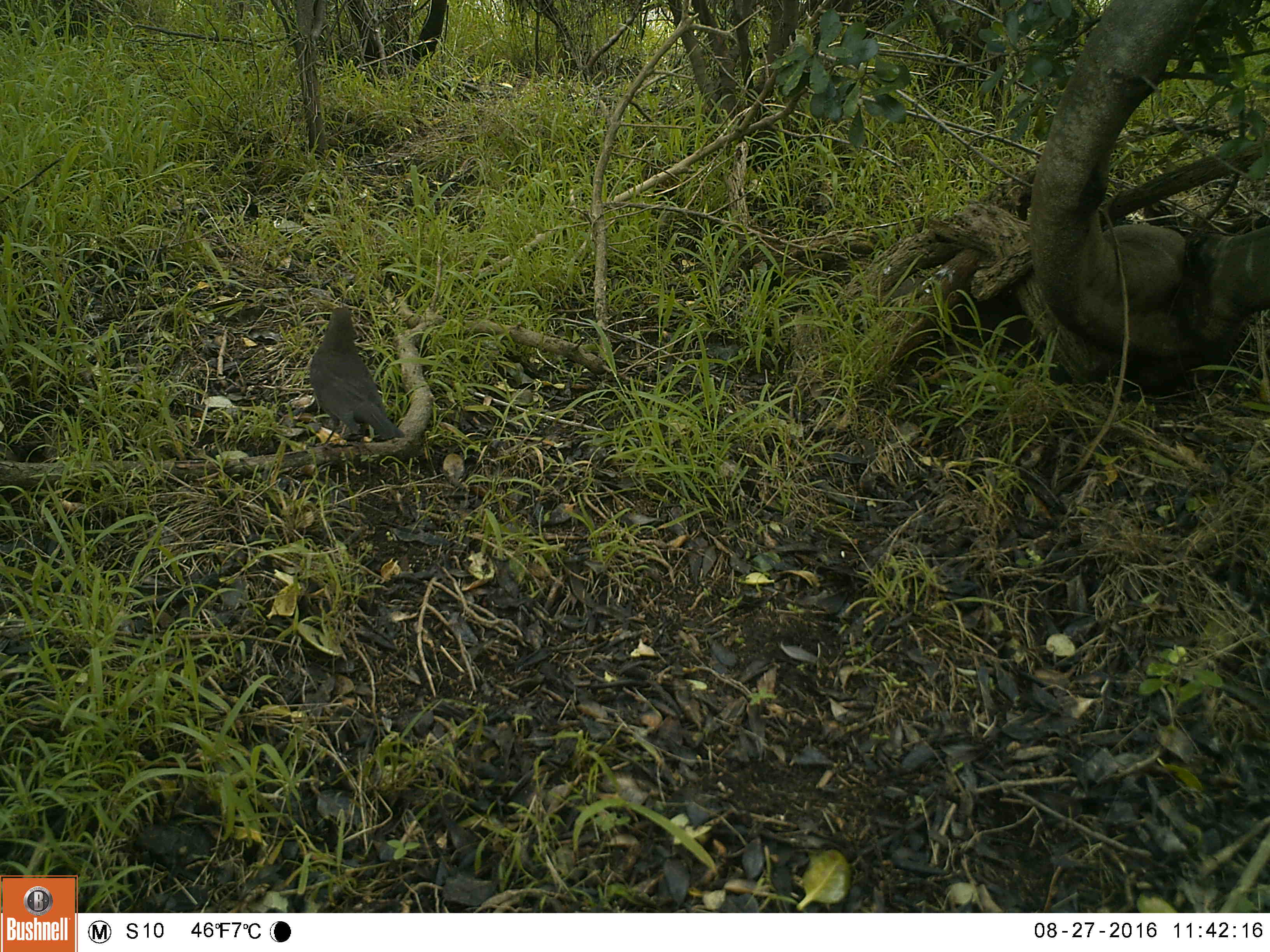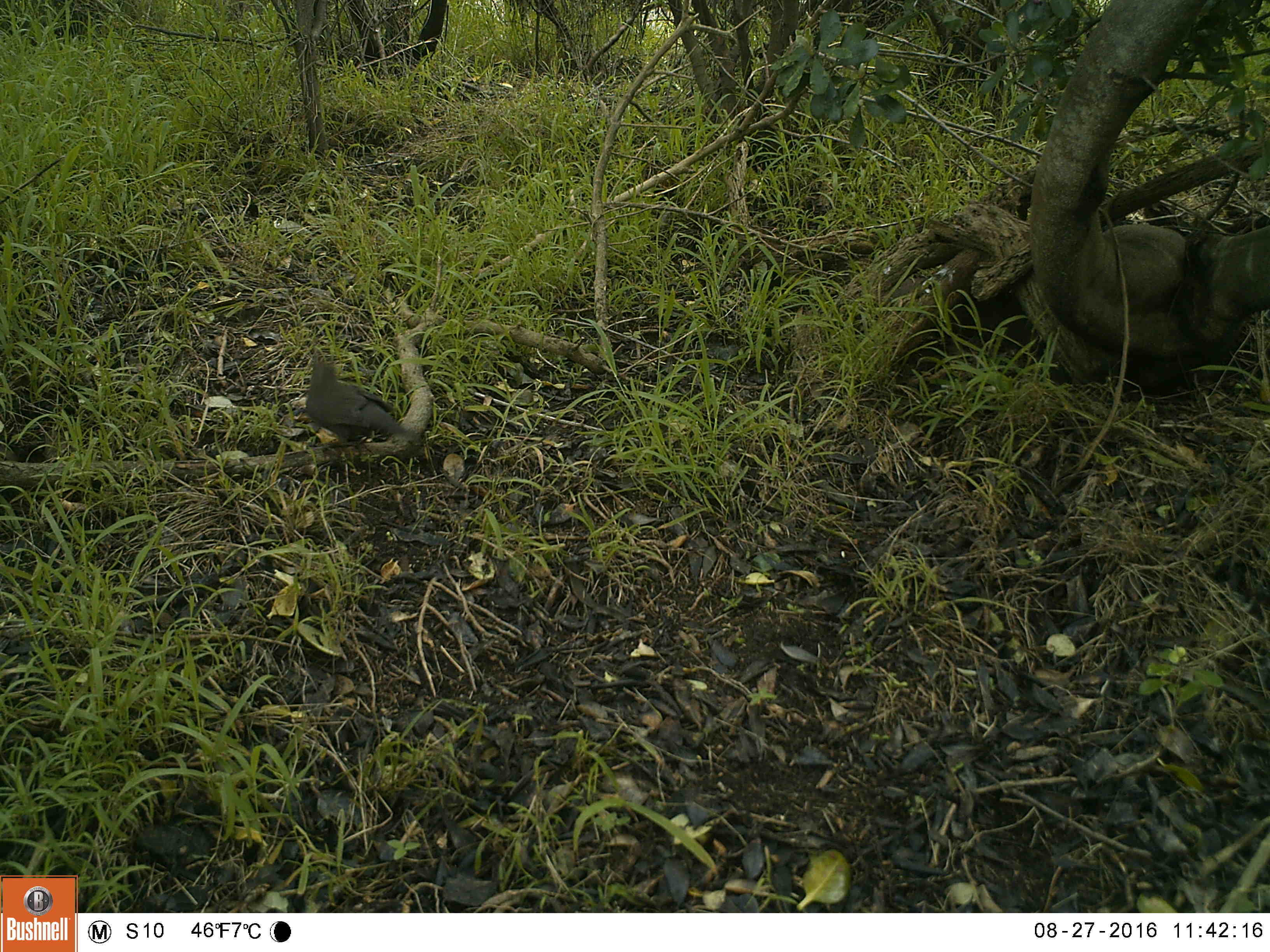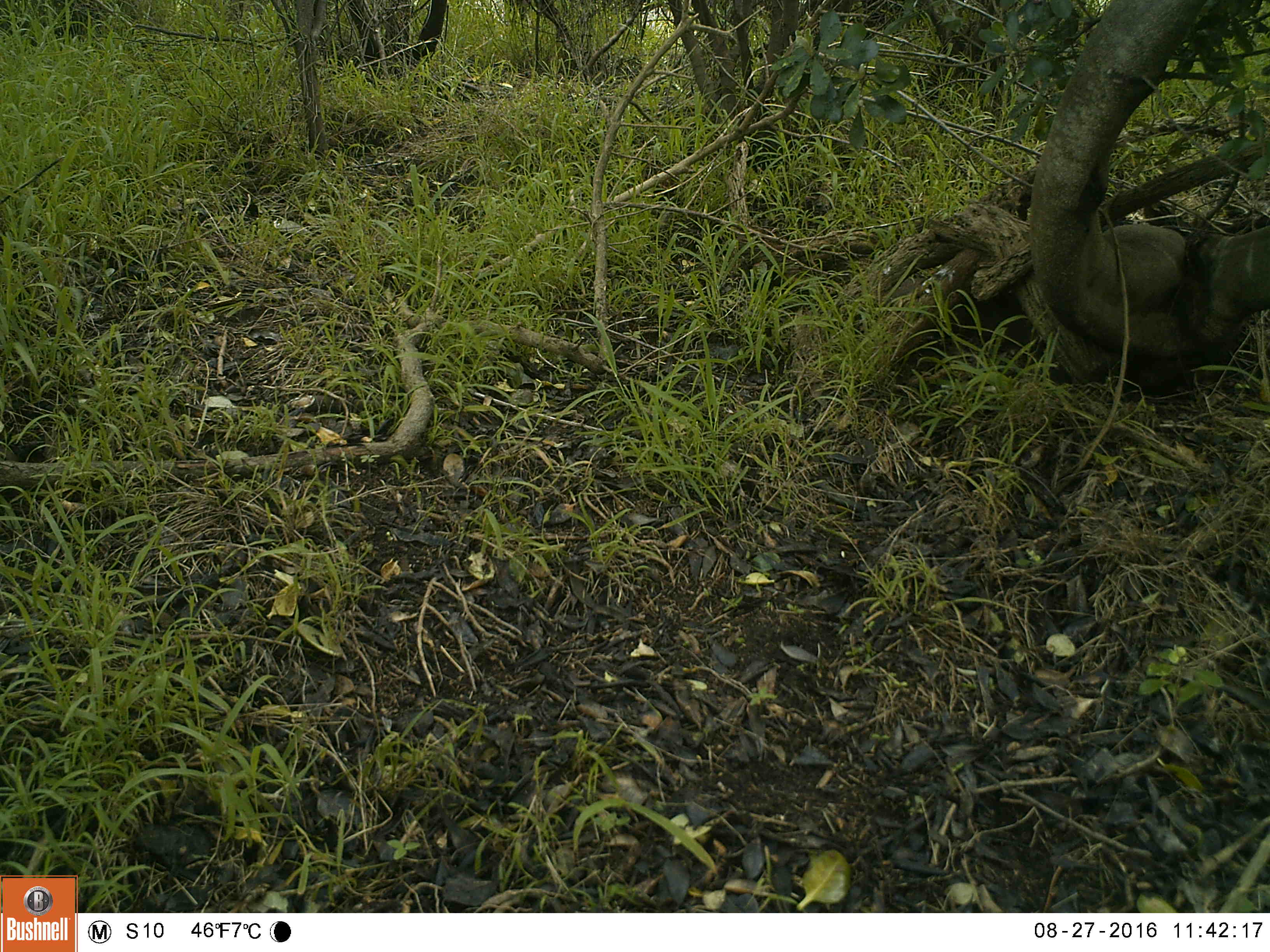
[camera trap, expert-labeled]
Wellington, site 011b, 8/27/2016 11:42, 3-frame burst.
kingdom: Animalia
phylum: Chordata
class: Aves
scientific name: Aves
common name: bird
Bird (Aves).